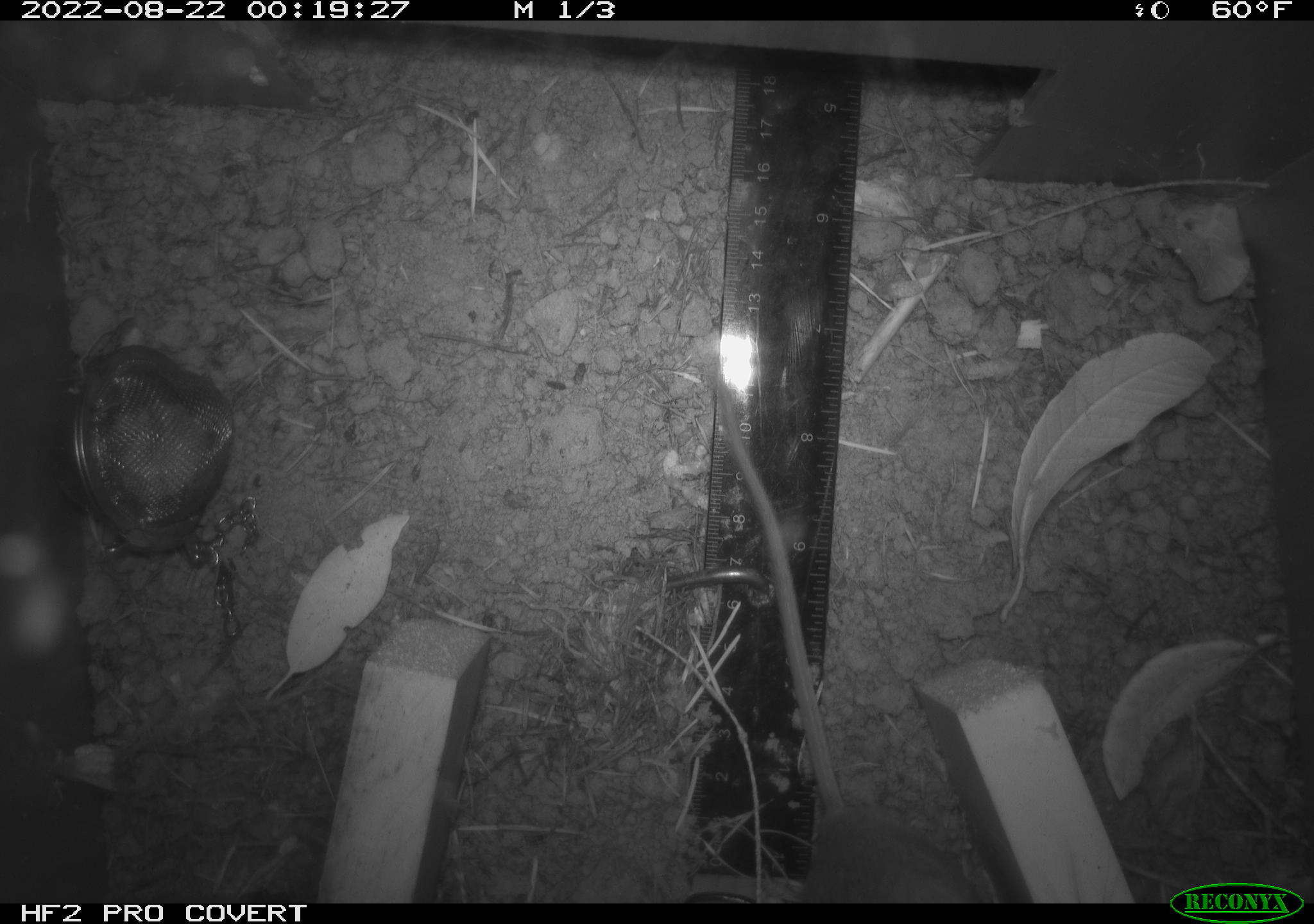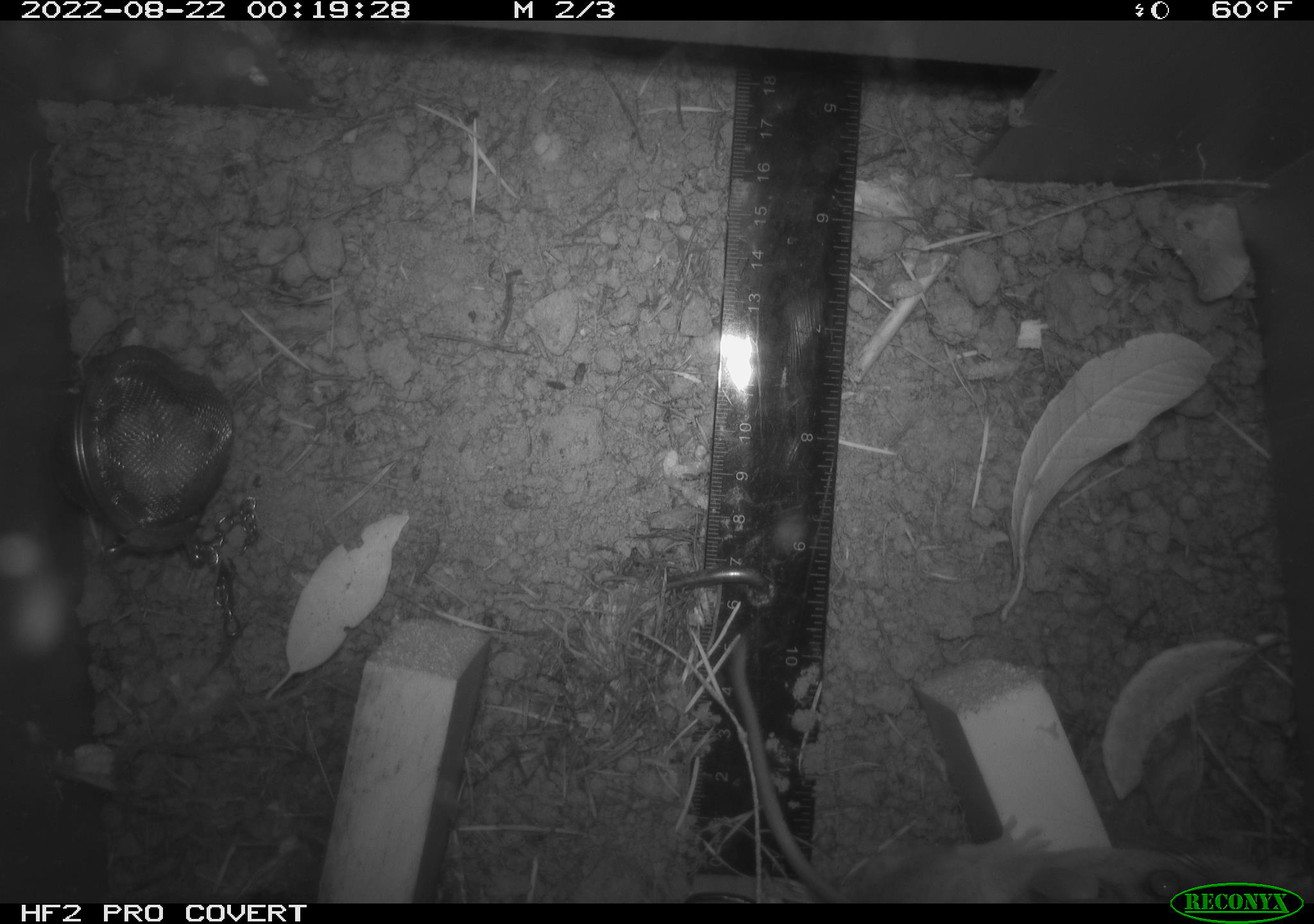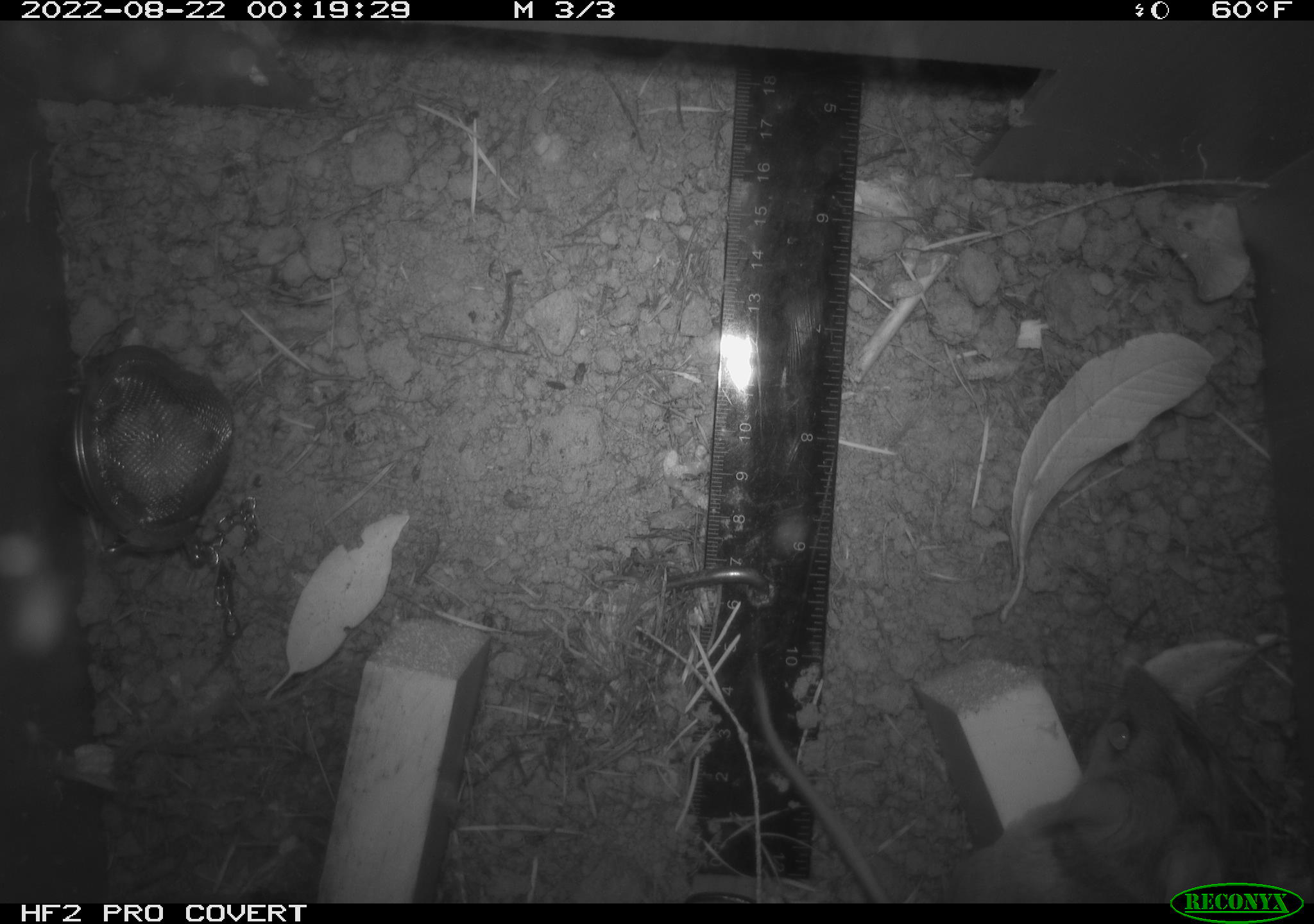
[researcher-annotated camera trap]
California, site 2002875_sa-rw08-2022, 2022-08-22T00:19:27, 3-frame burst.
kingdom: Animalia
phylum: Chordata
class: Mammalia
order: Rodentia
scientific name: Rodentia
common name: mouse species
Mouse species (Rodentia).